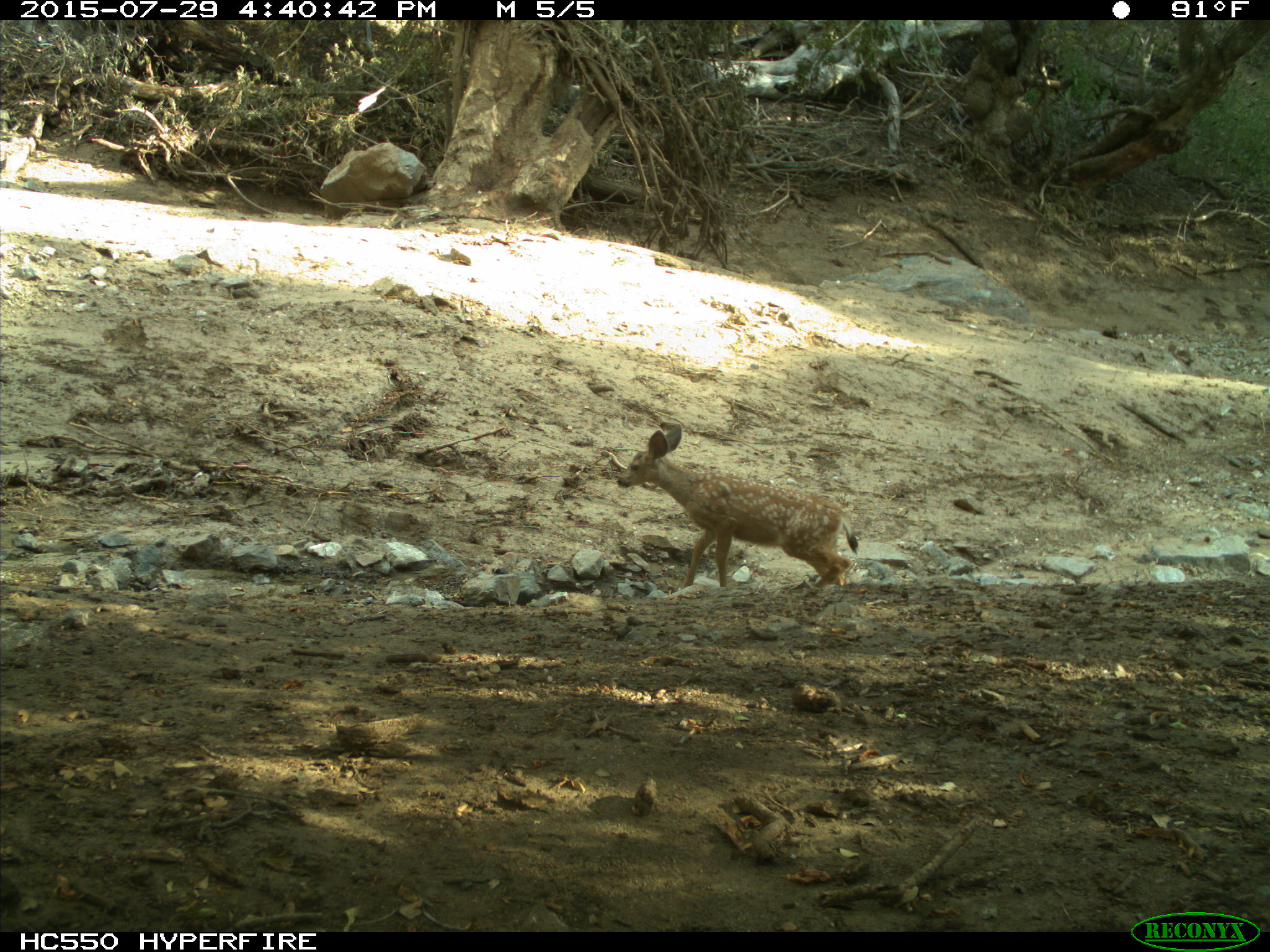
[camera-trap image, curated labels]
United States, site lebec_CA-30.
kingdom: Animalia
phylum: Chordata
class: Mammalia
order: Artiodactyla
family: Cervidae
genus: Odocoileus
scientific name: Odocoileus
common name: deer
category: unidentified deer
Unidentified deer (deer) (Odocoileus).